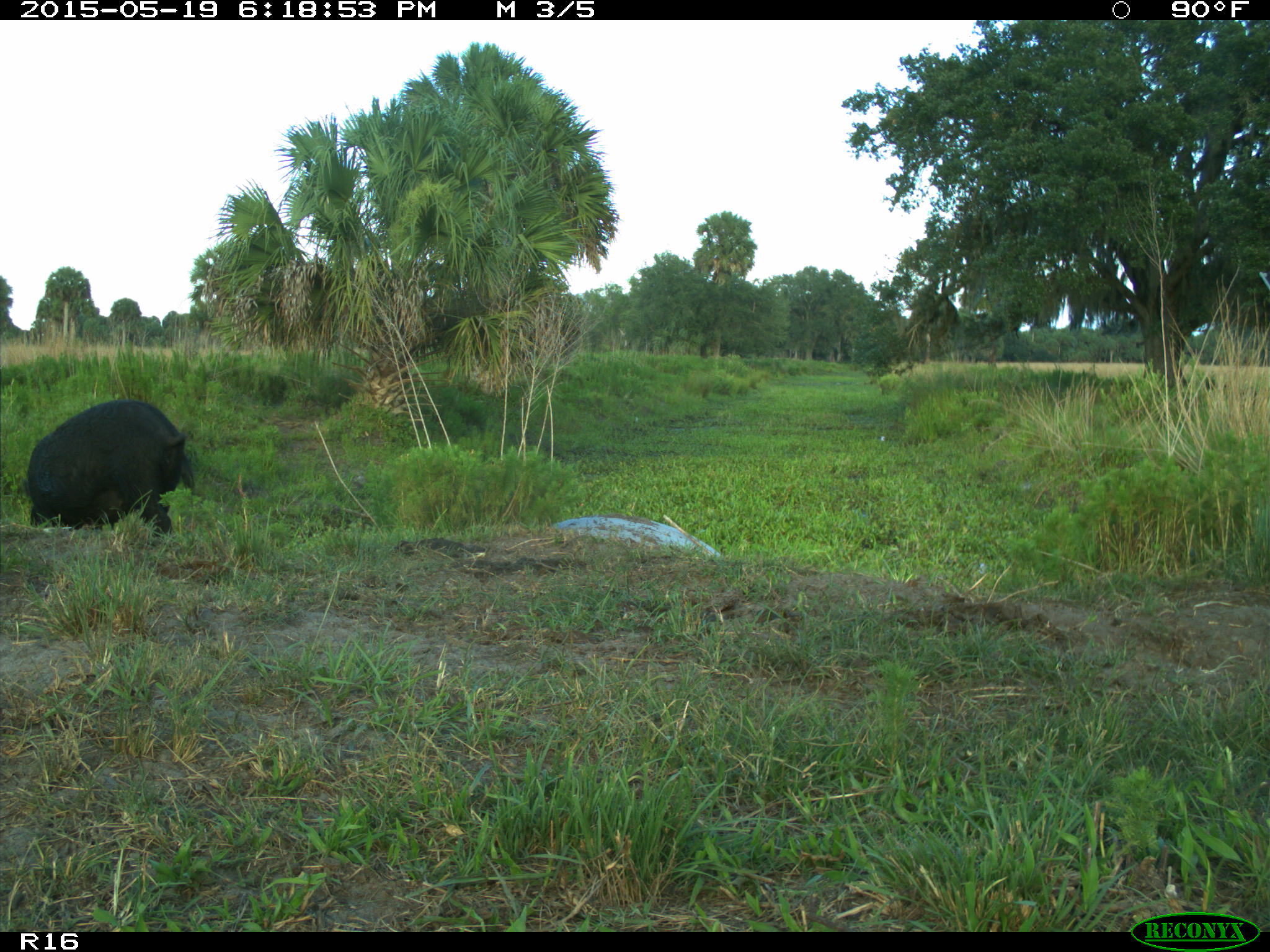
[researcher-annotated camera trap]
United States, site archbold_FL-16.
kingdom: Animalia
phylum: Chordata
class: Mammalia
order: Artiodactyla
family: Suidae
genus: Sus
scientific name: Sus scrofa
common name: wild boar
Sus scrofa (wild boar).